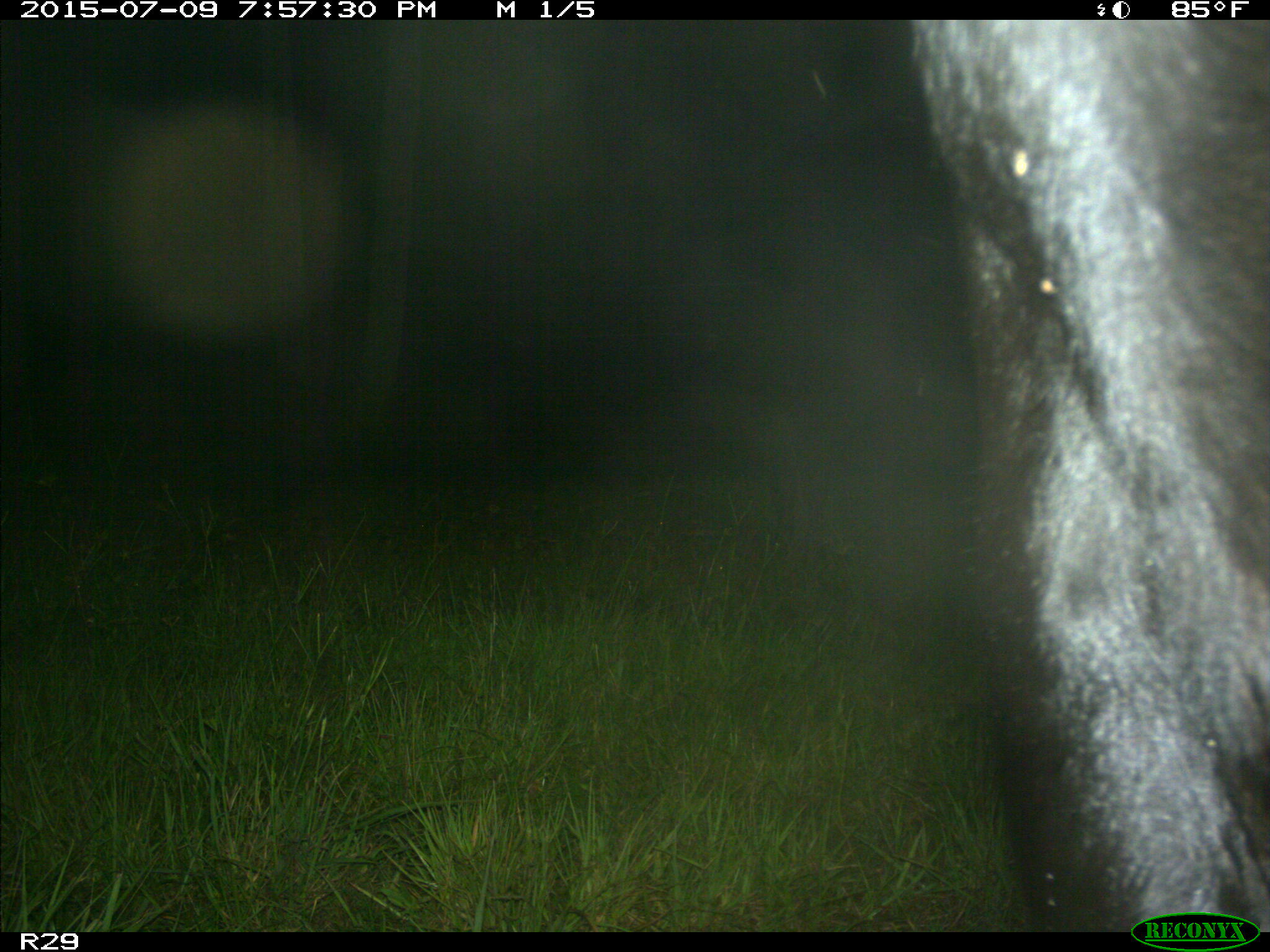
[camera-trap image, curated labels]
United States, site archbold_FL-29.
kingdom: Animalia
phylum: Chordata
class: Mammalia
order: Artiodactyla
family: Bovidae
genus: Bos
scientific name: Bos taurus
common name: domestic cow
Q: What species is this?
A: Bos taurus (domestic cow).